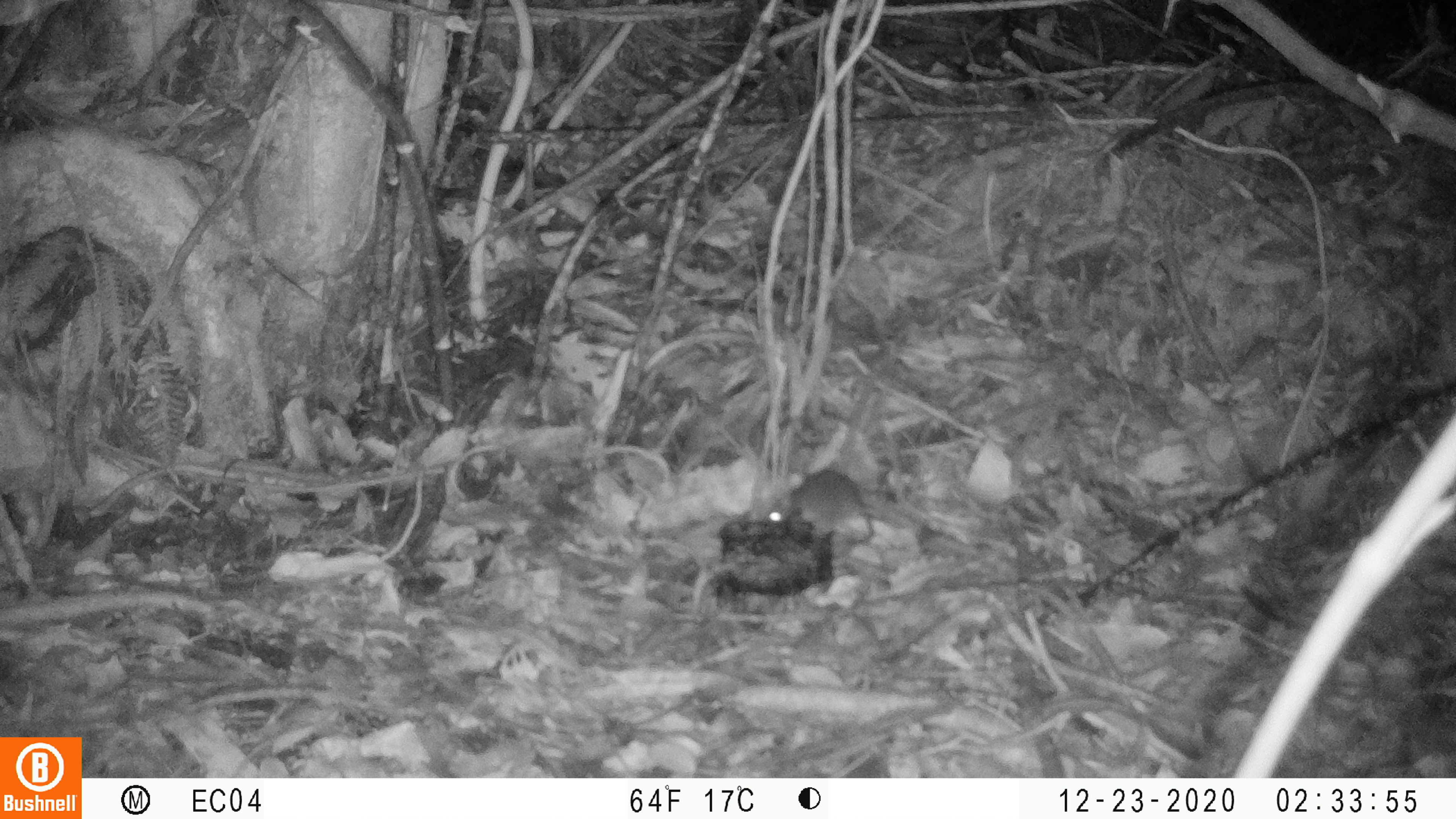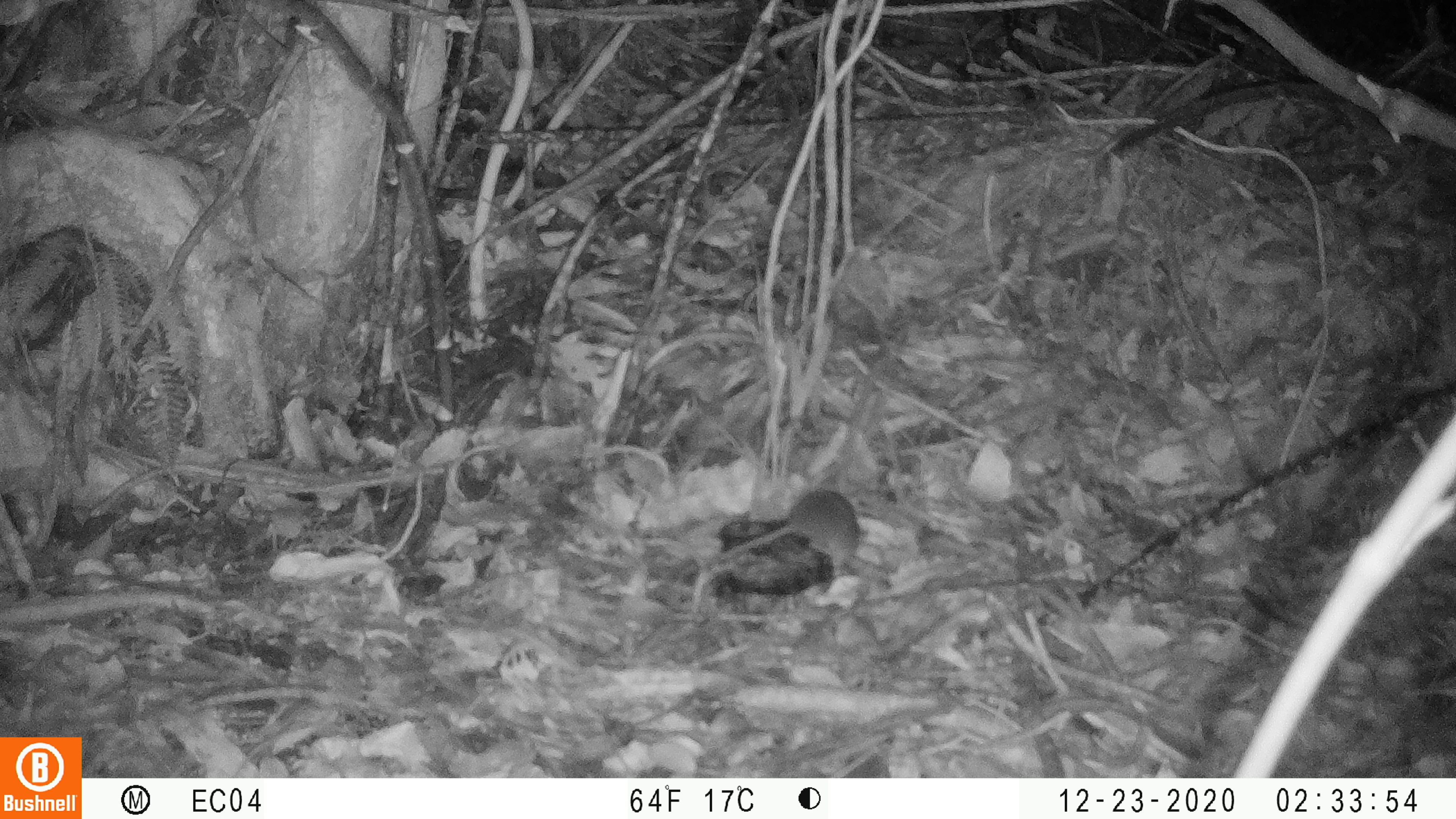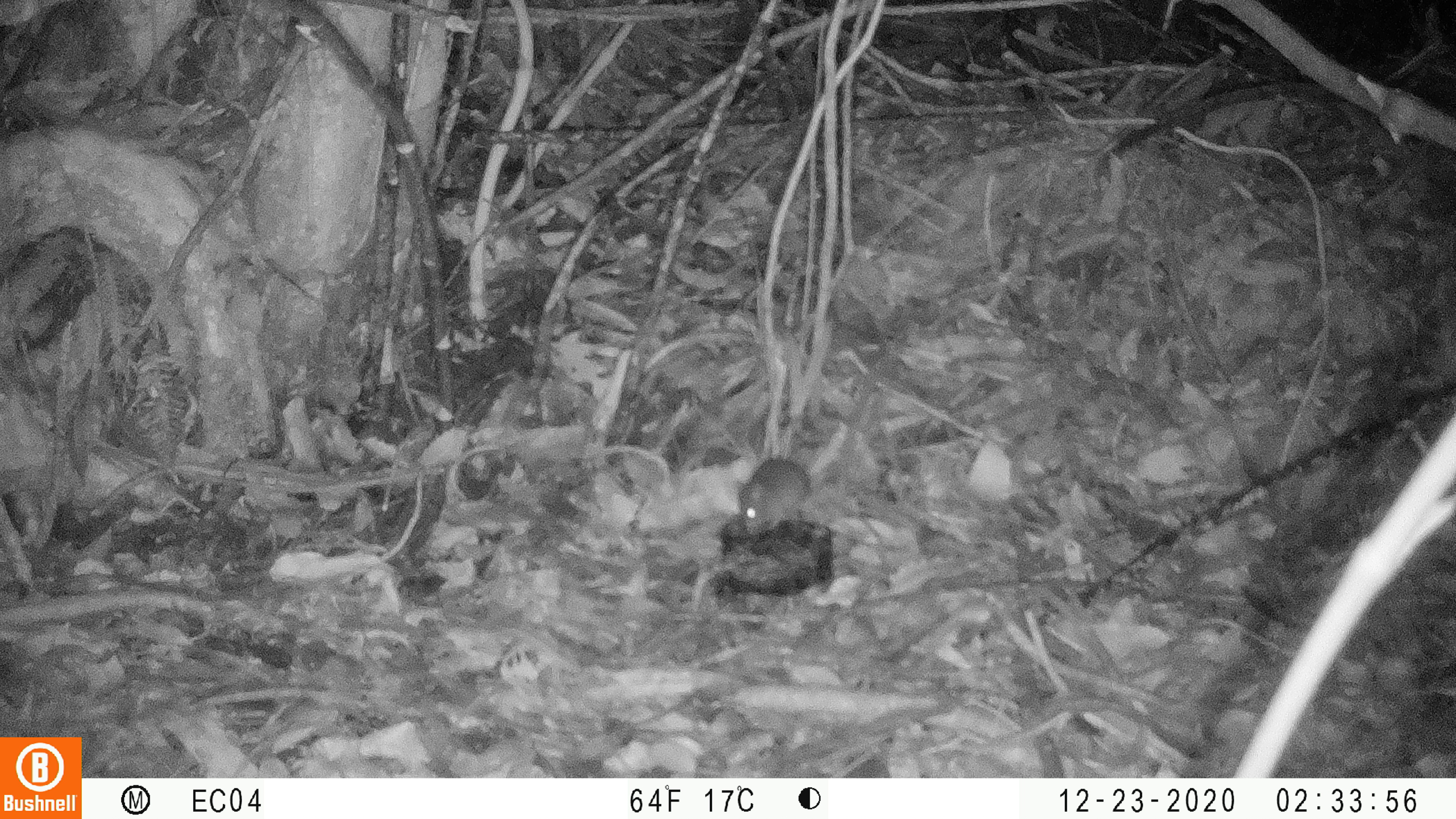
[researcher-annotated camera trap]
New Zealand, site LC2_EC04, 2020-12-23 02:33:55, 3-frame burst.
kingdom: Animalia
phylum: Chordata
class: Mammalia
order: Rodentia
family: Muridae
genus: Mus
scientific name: Mus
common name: mouse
Mouse (Mus).